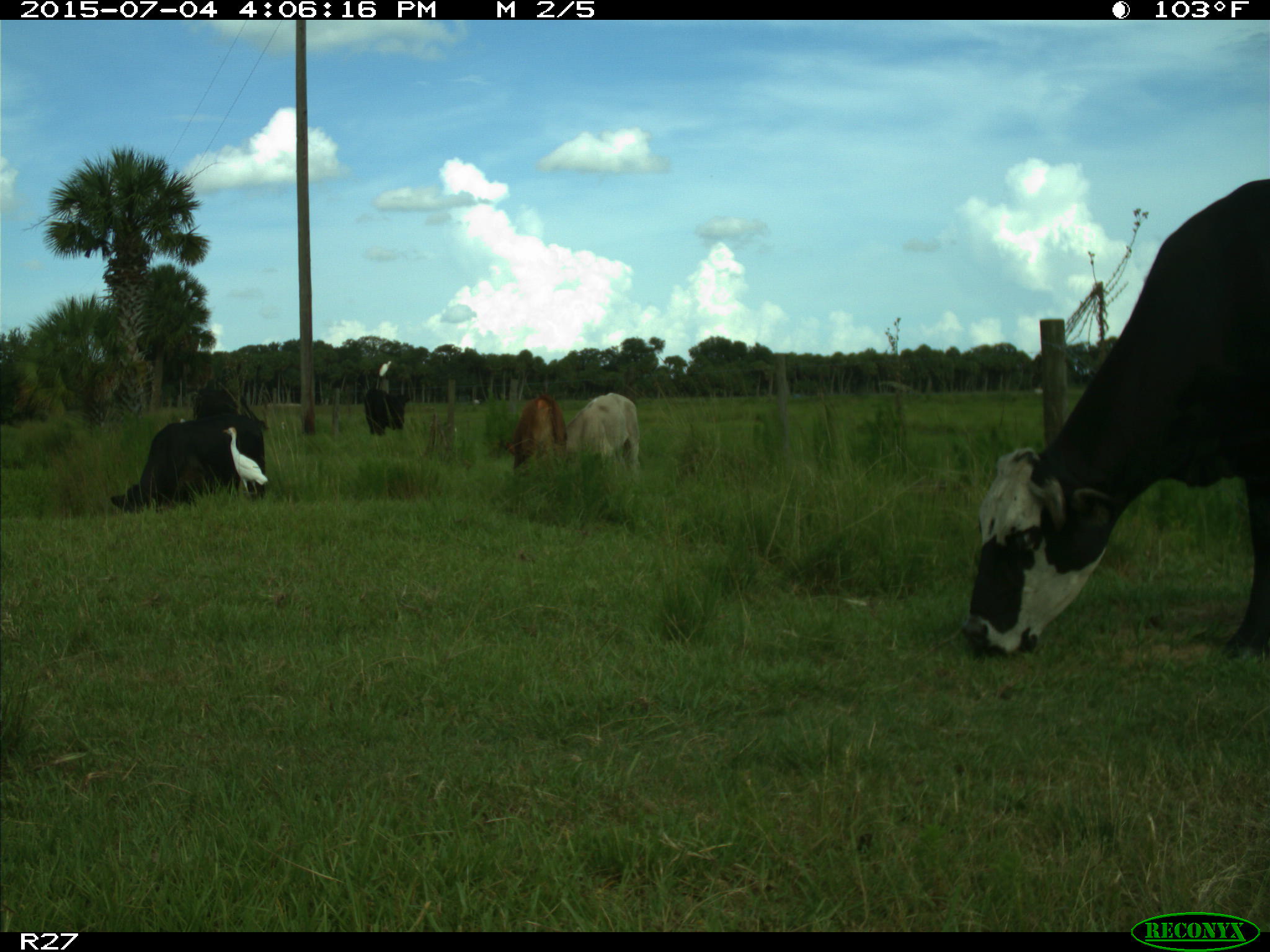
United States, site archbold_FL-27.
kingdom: Animalia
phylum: Chordata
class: Mammalia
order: Artiodactyla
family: Bovidae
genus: Bos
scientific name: Bos taurus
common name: domestic cow